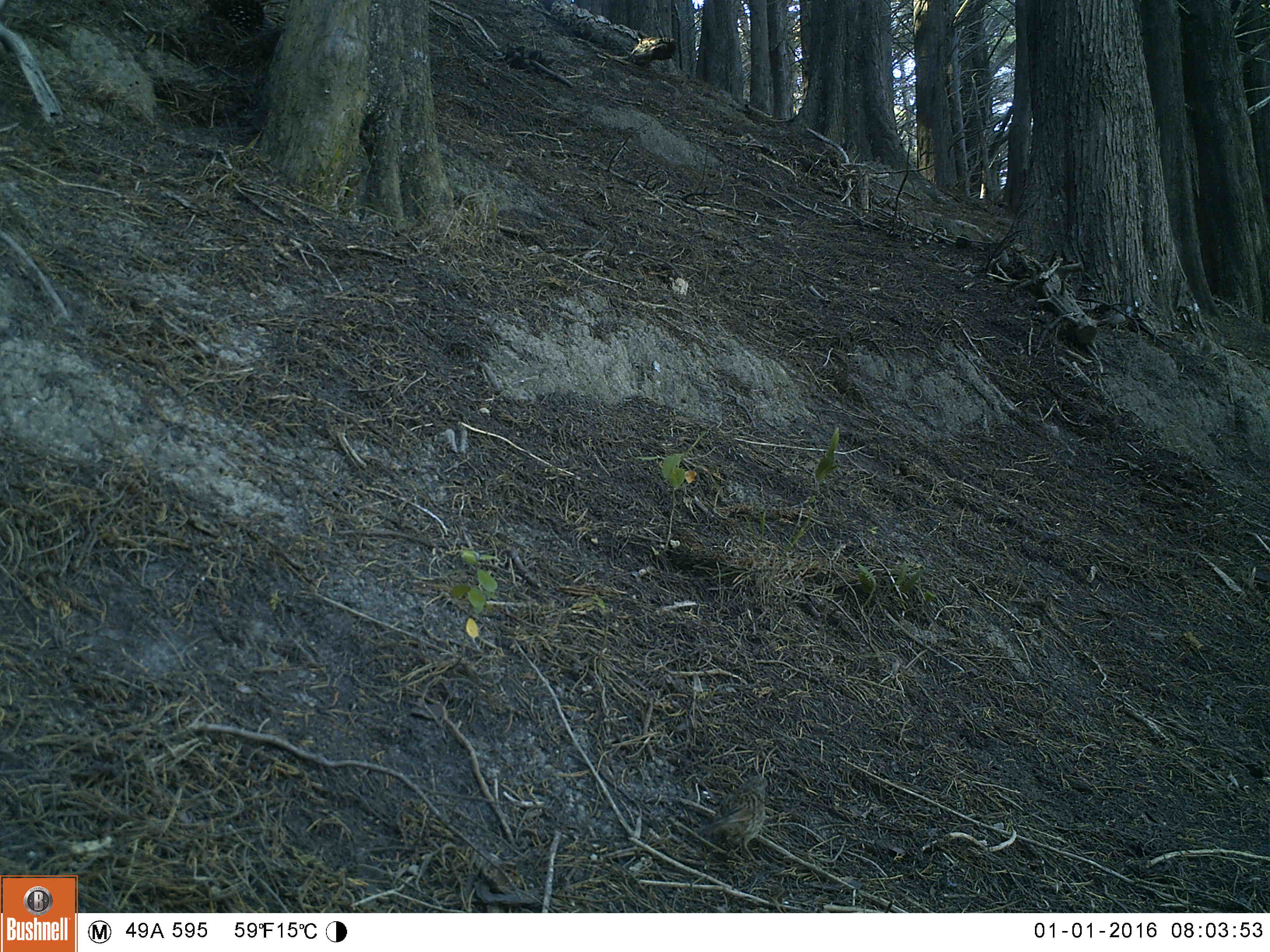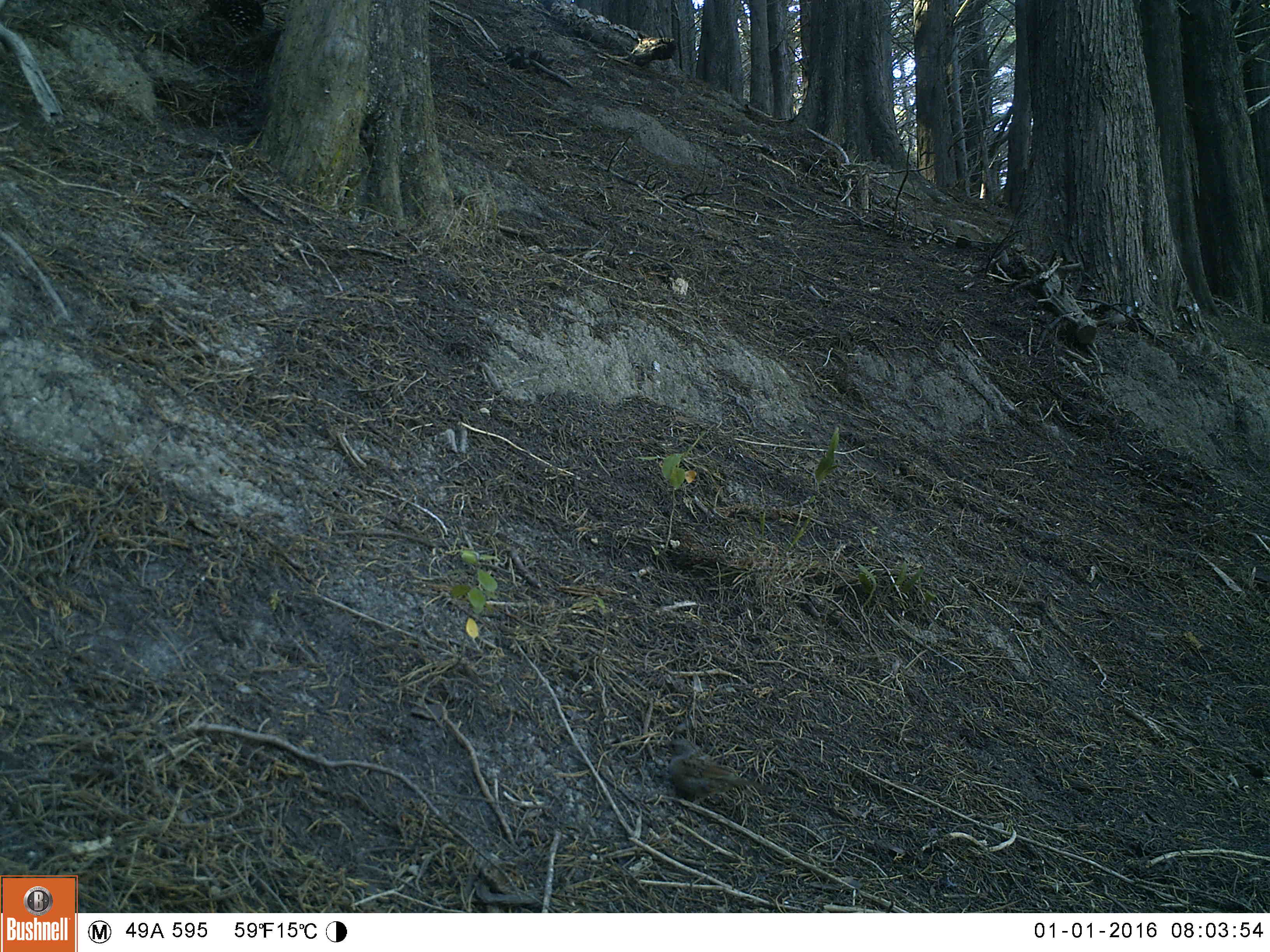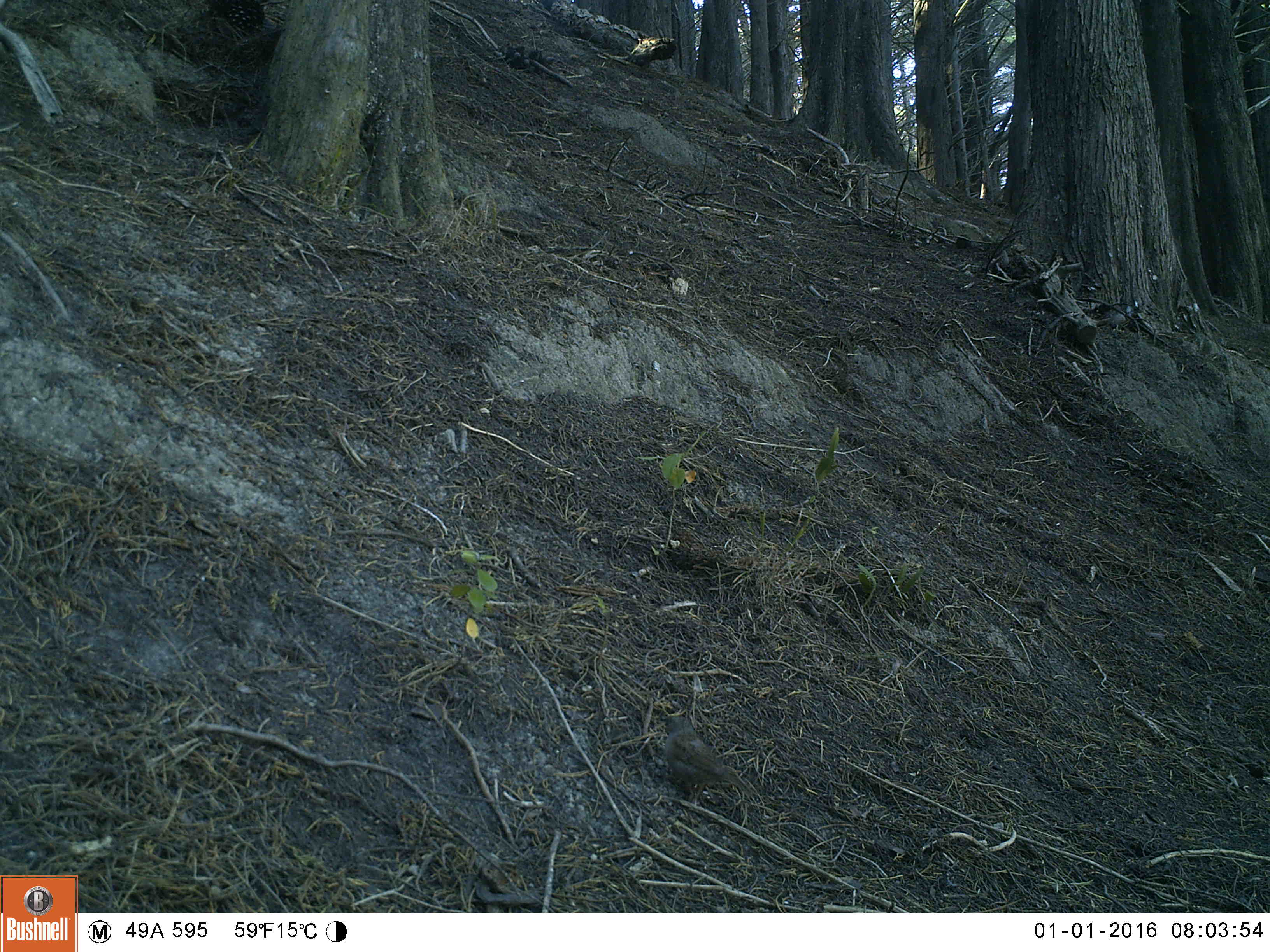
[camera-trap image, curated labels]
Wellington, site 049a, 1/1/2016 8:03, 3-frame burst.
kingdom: Animalia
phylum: Chordata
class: Aves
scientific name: Aves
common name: bird